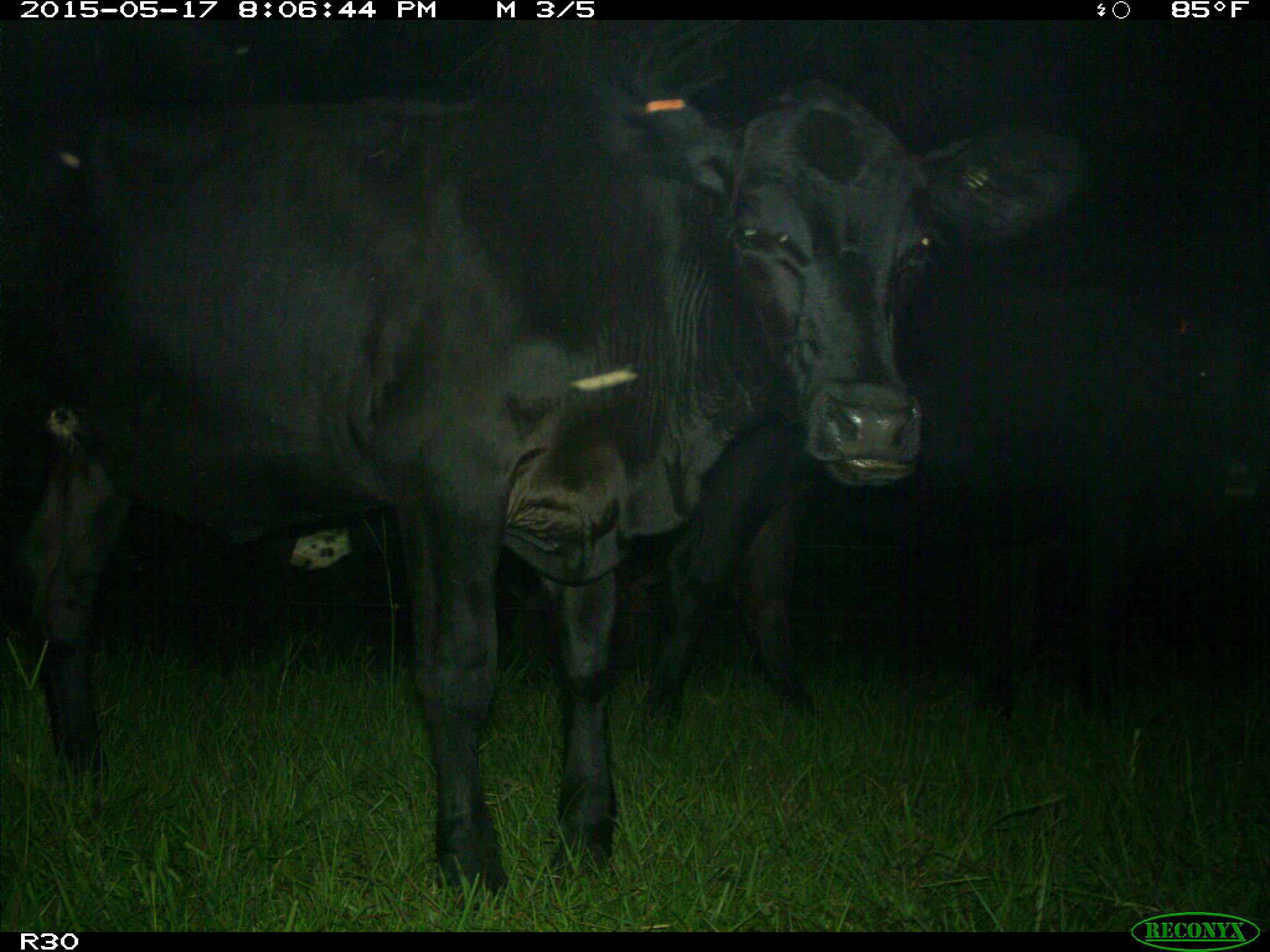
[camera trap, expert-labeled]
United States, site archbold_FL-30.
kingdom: Animalia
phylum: Chordata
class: Mammalia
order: Artiodactyla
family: Bovidae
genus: Bos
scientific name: Bos taurus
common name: domestic cow